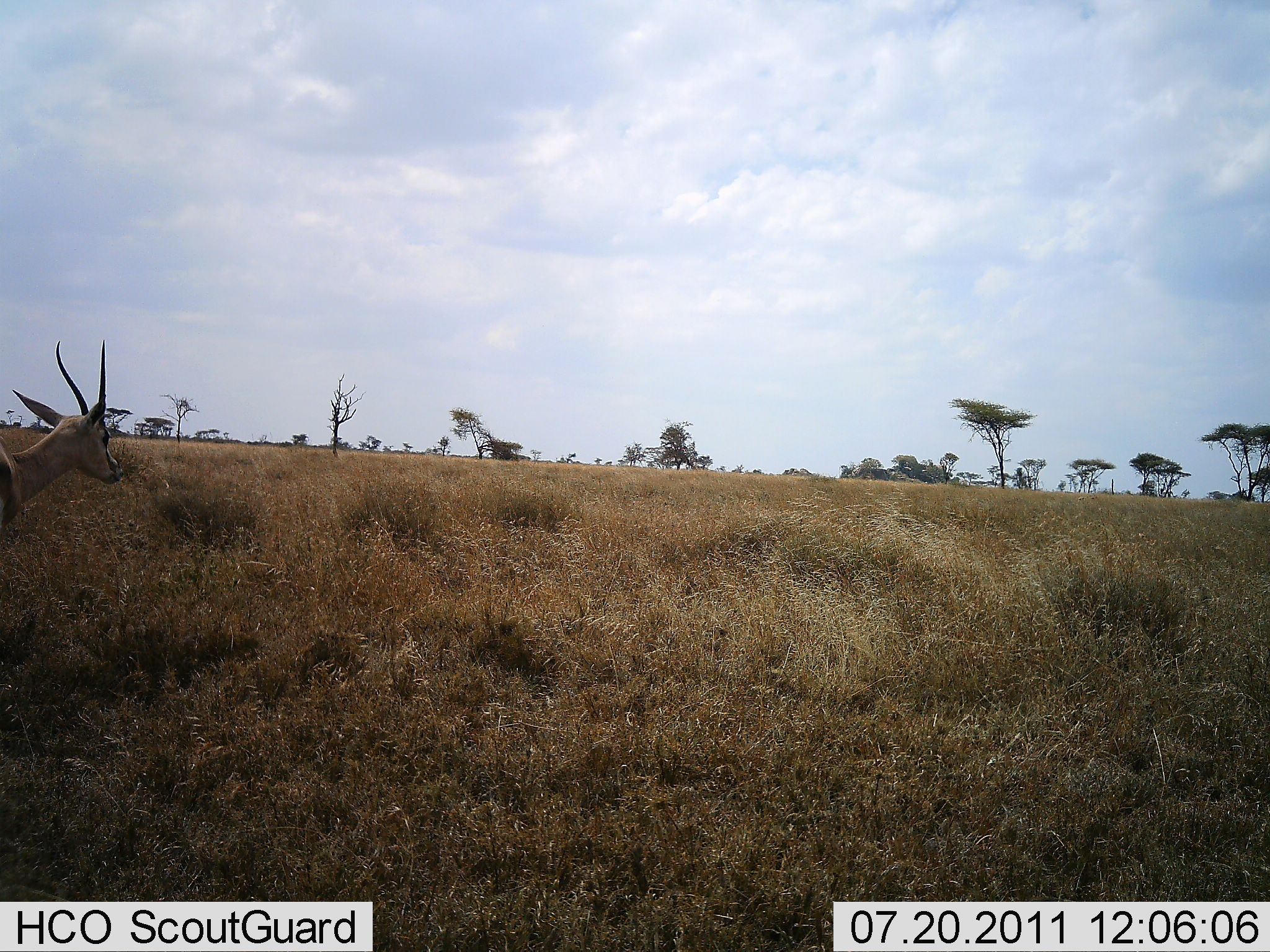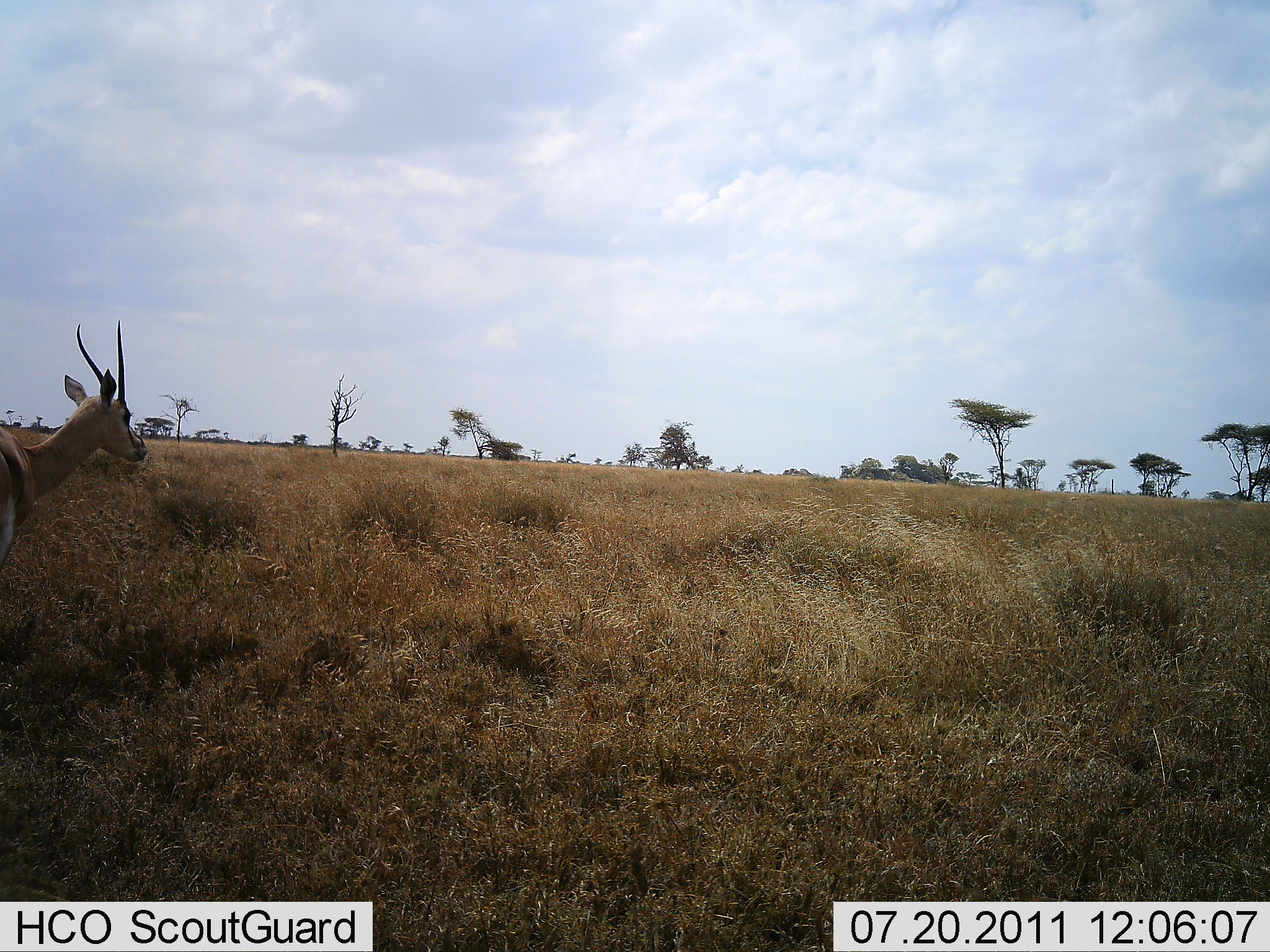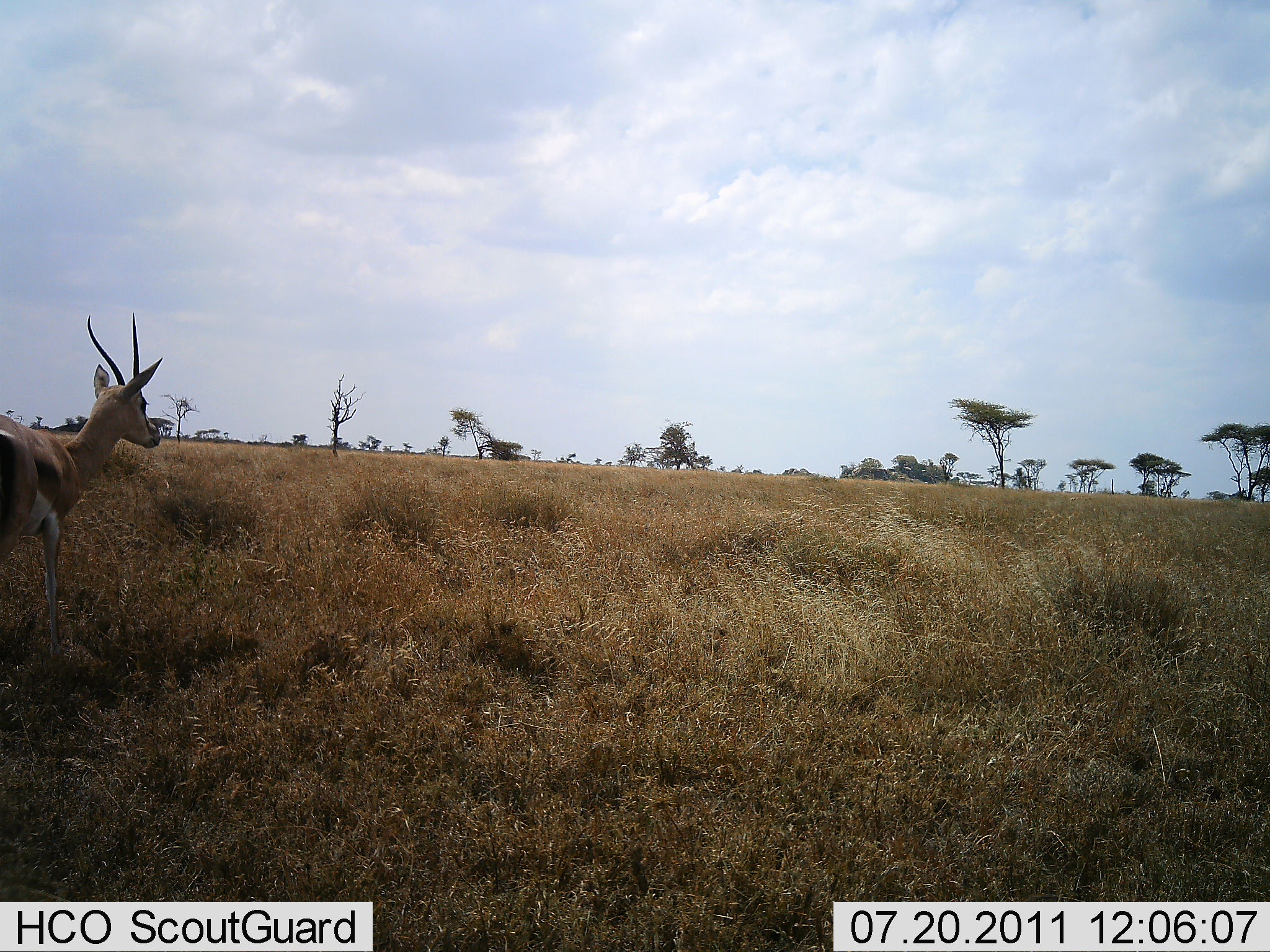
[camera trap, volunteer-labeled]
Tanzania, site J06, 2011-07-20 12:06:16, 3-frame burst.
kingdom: Animalia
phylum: Chordata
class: Mammalia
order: Artiodactyla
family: Bovidae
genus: Eudorcas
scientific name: Eudorcas thomsonii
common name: thomson's gazelle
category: gazellethomsons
Gazellethomsons (thomson's gazelle) (Eudorcas thomsonii), count 1. Behavior (volunteer vote fractions): standing 0%, resting 0%, moving 100%, interacting 0%. Young present (vote fraction): 0%. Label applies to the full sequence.